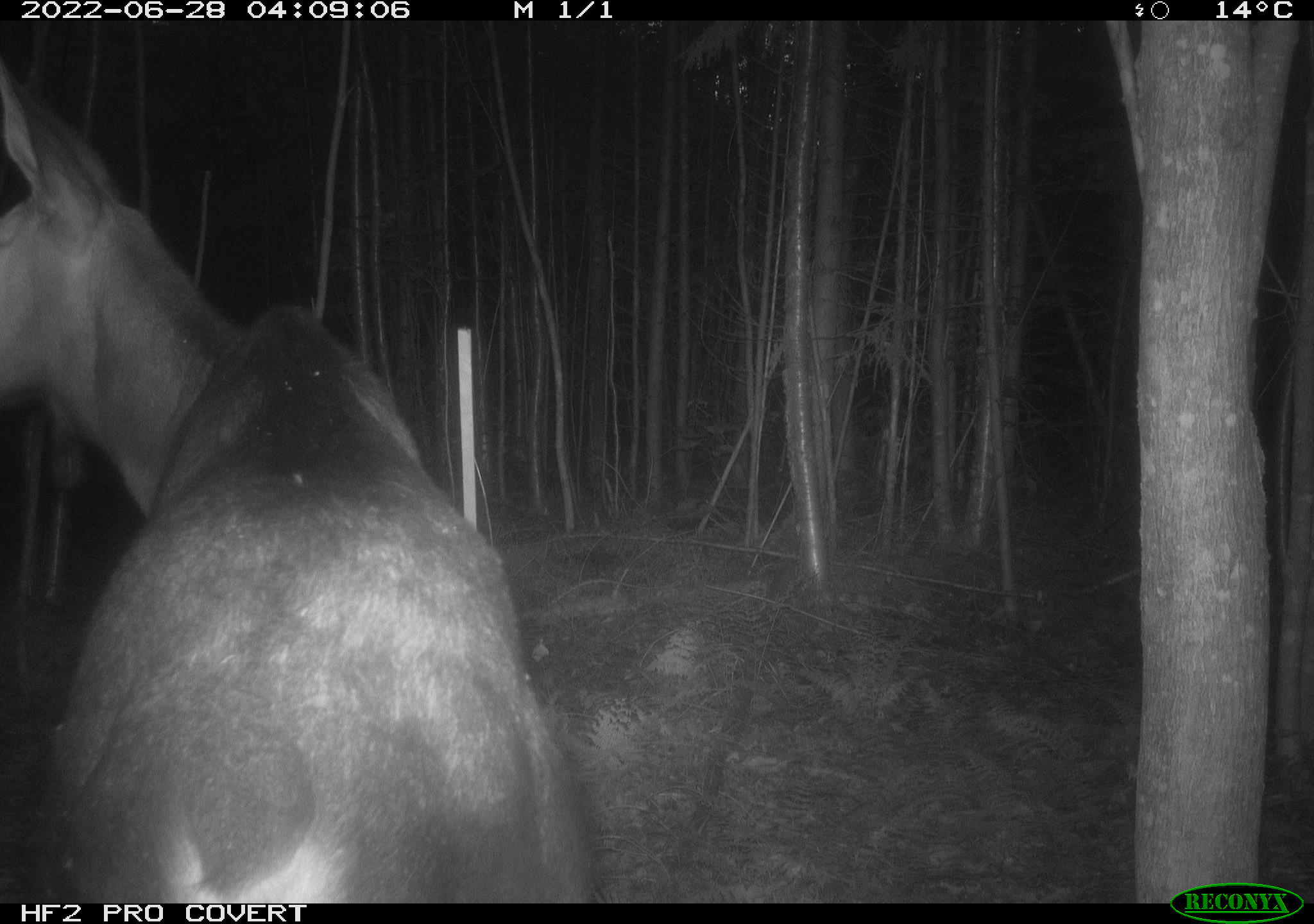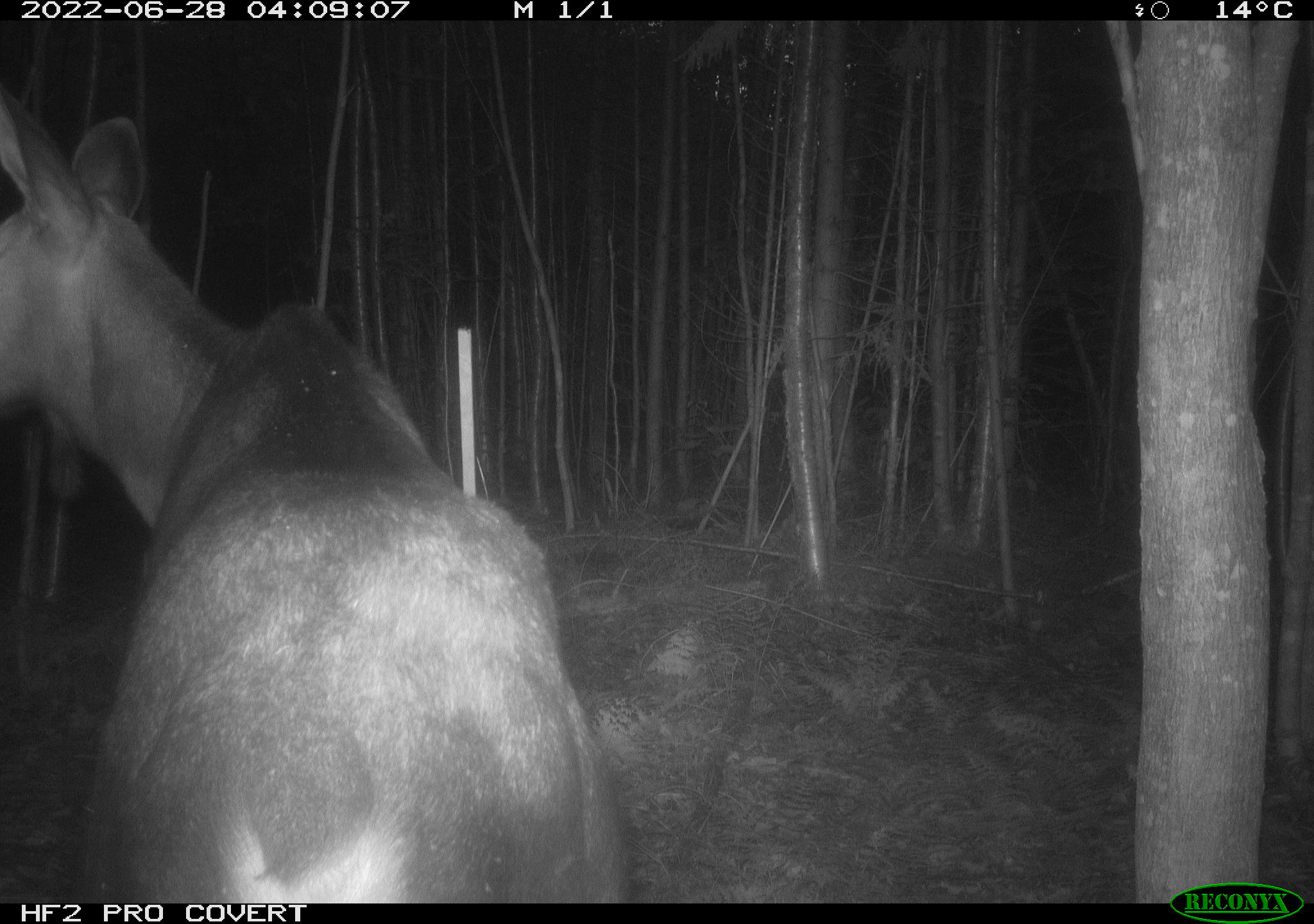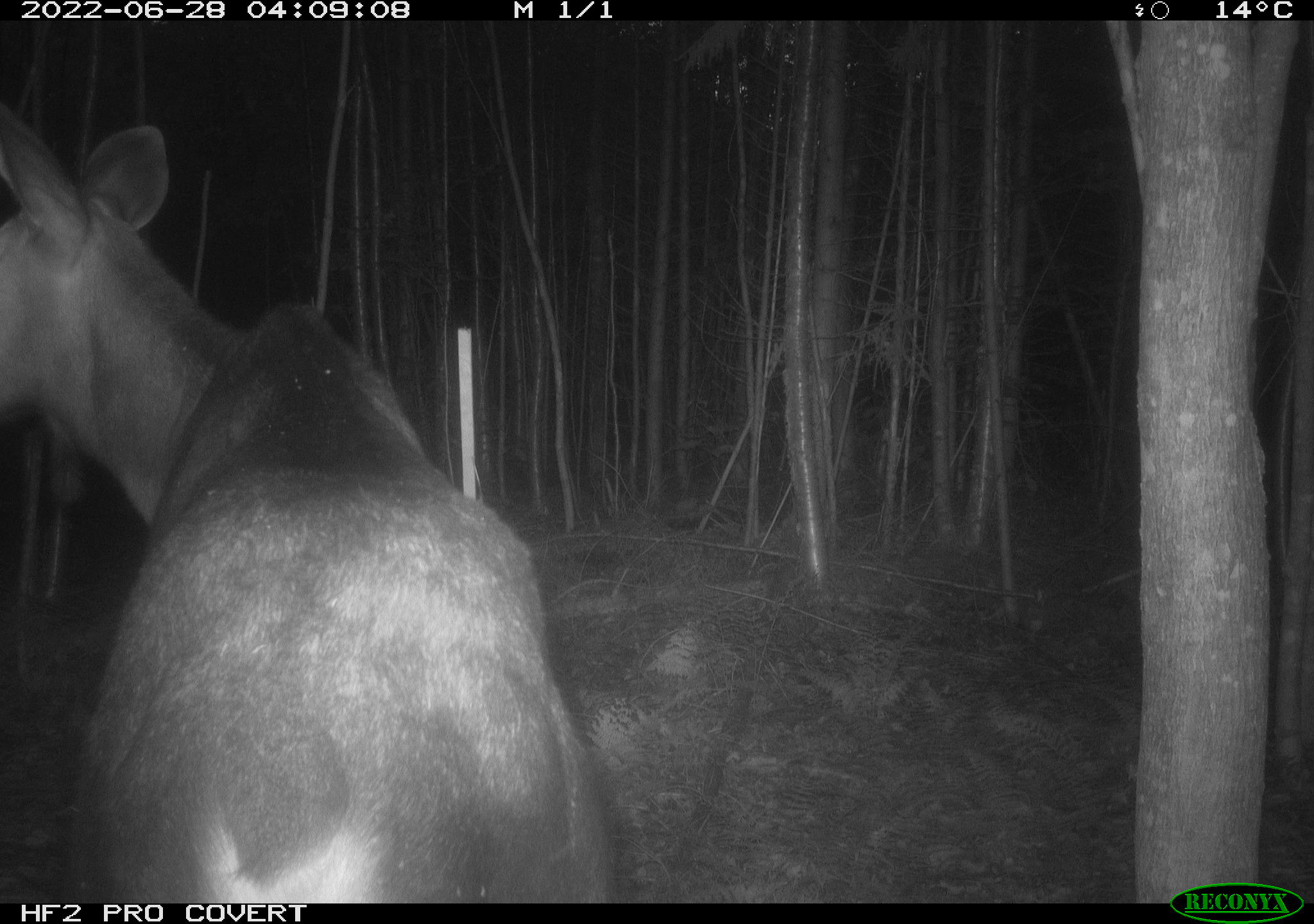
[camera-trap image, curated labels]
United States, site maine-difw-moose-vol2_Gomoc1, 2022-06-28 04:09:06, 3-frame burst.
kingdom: Animalia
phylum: Chordata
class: Mammalia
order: Artiodactyla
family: Cervidae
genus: Alces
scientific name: Alces alces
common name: moose